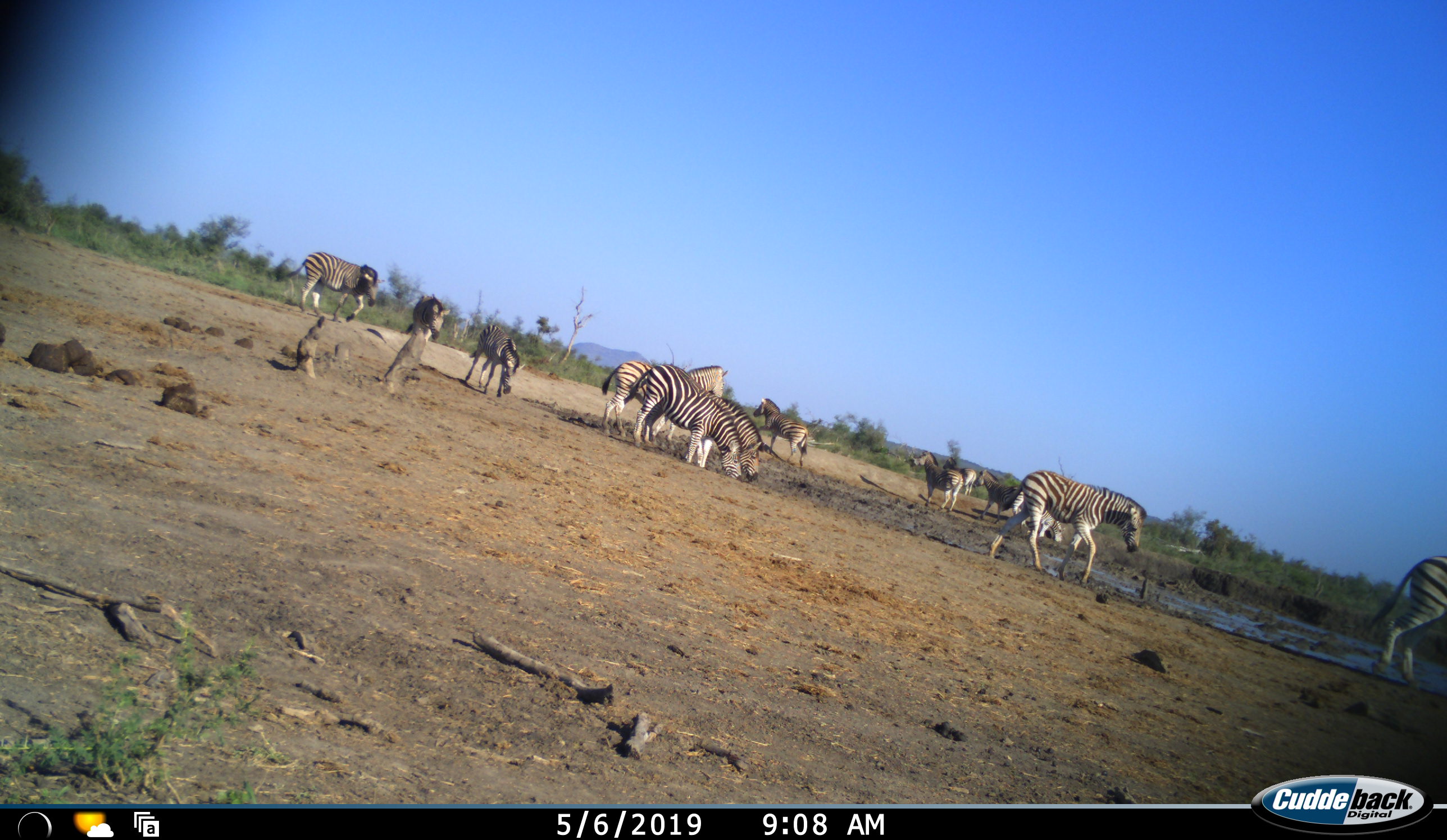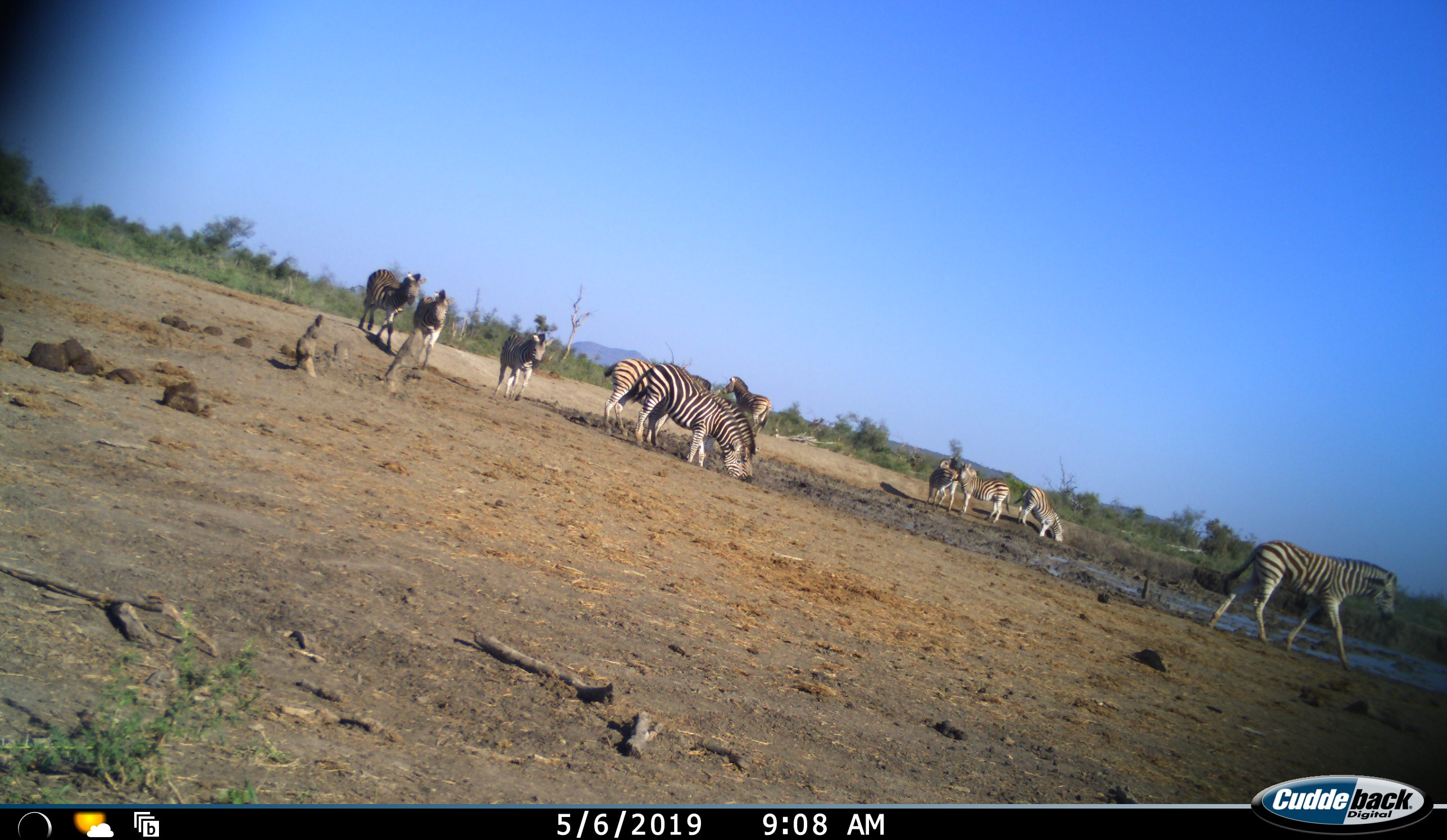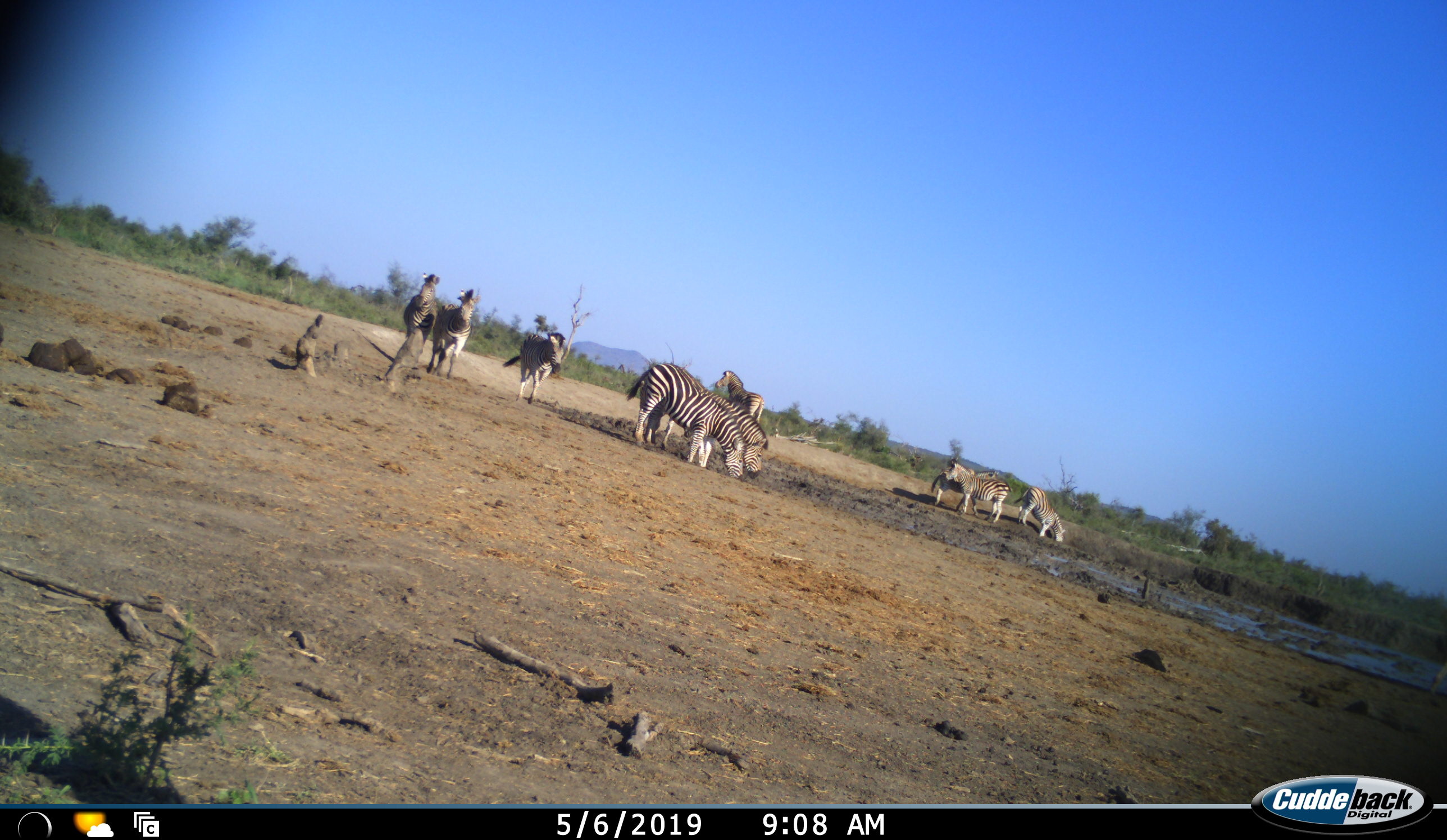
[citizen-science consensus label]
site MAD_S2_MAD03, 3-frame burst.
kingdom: Animalia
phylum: Chordata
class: Mammalia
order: Perissodactyla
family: Equidae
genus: Equus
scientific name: Equus quagga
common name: plains zebra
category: zebraplains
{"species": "zebraplains (plains zebra) (Equus quagga)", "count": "11-50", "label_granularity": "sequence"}